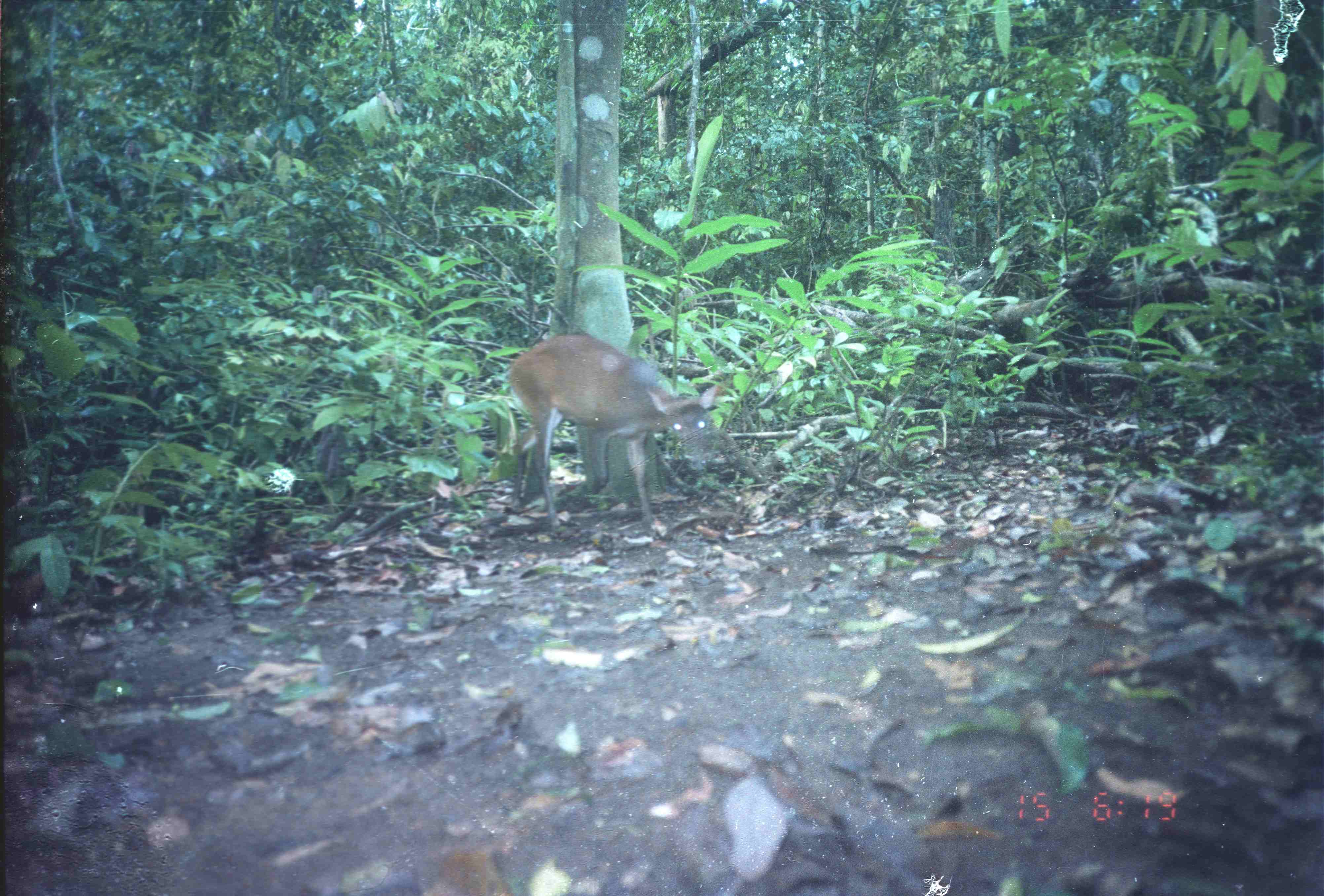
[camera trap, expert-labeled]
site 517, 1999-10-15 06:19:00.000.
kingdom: Animalia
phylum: Chordata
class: Mammalia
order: Artiodactyla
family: Cervidae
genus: Muntiacus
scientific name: Muntiacus muntjak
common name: southern red muntjac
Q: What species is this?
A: Muntiacus muntjak (southern red muntjac).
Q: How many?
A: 1.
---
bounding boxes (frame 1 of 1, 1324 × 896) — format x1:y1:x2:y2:
muntiacus muntjak: 505:329:723:537